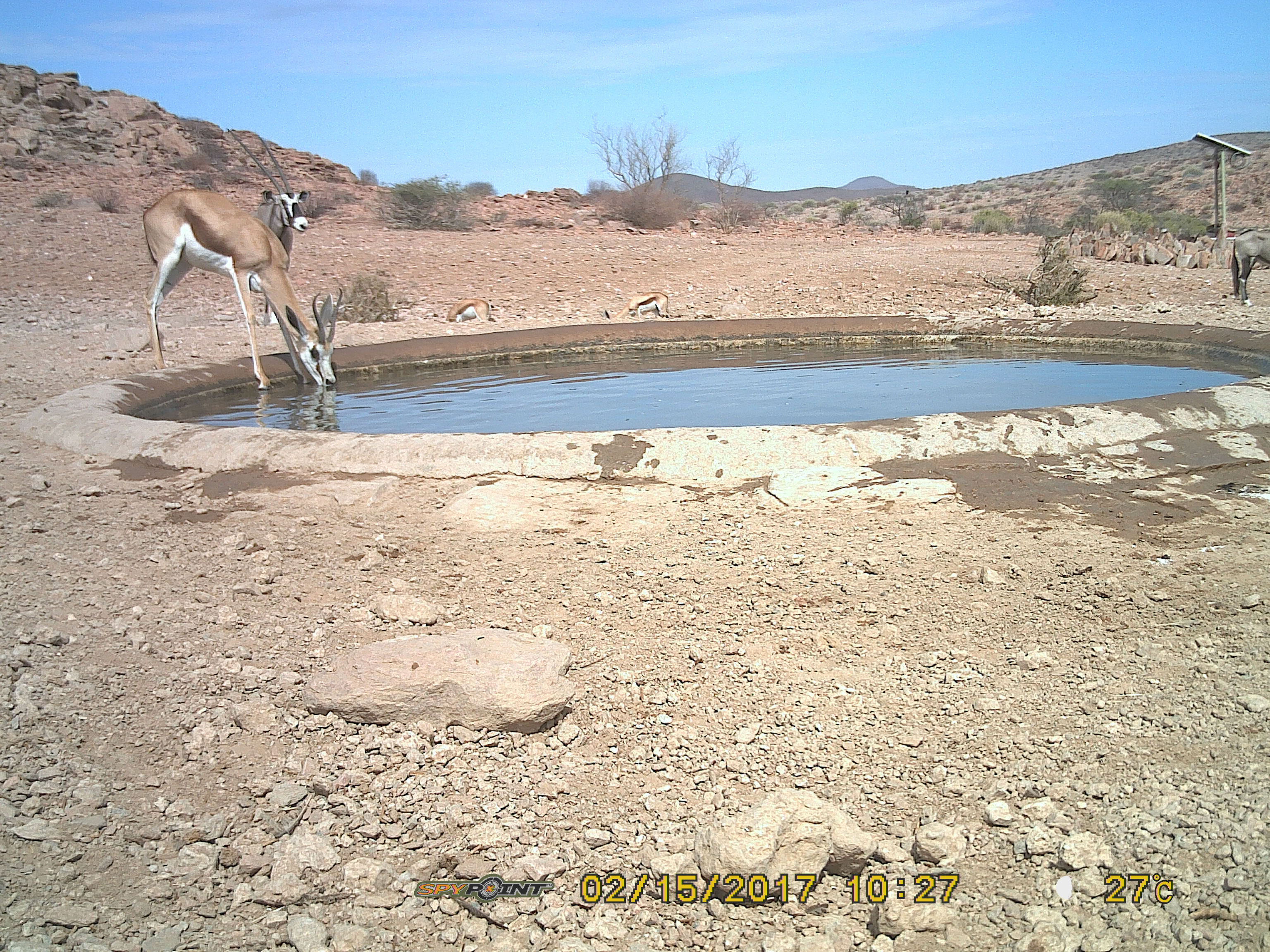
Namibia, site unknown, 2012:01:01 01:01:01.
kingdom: Animalia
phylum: Chordata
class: Mammalia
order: Artiodactyla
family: Bovidae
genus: Antidorcas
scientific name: Antidorcas marsupialis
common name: springbok